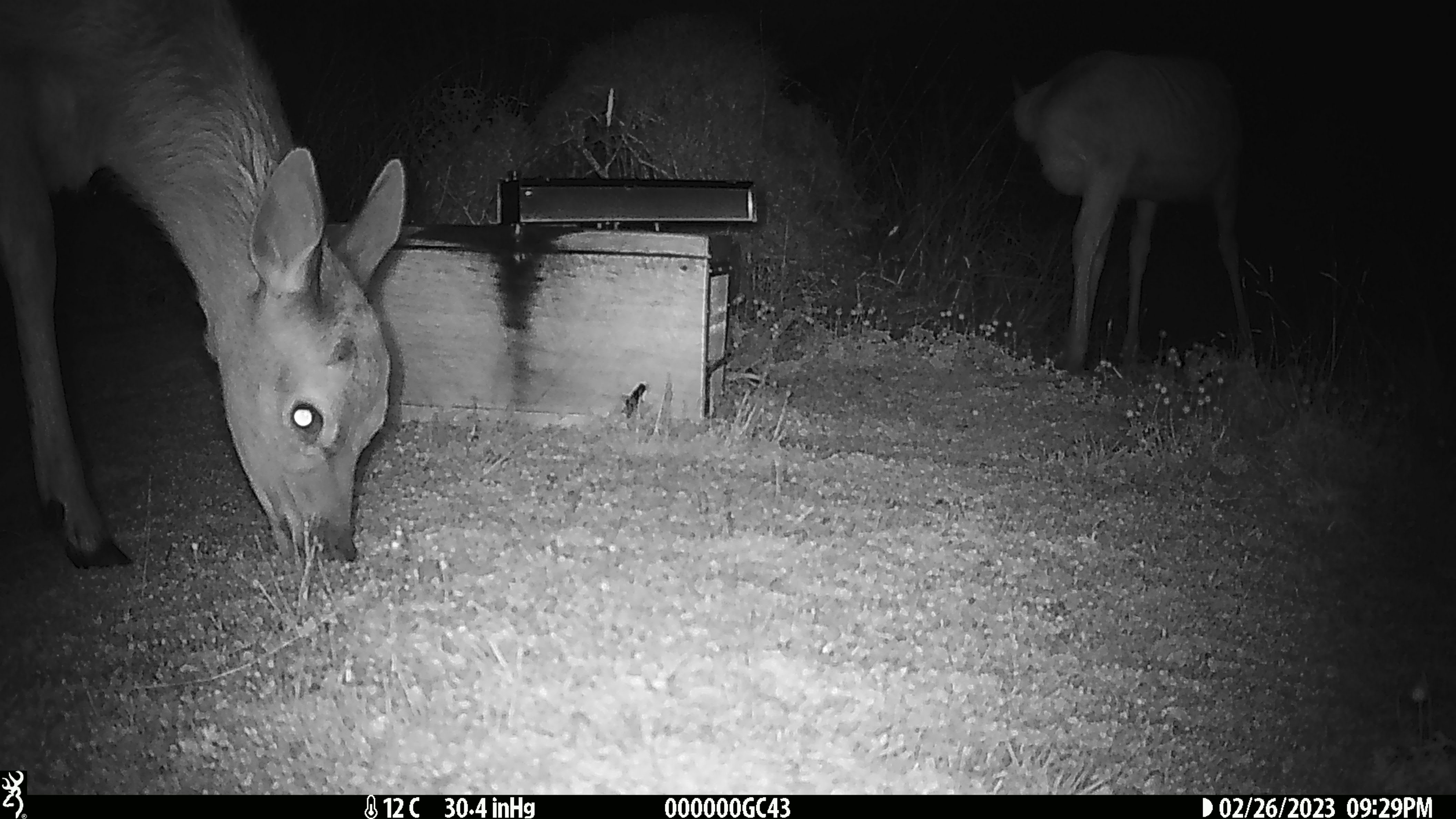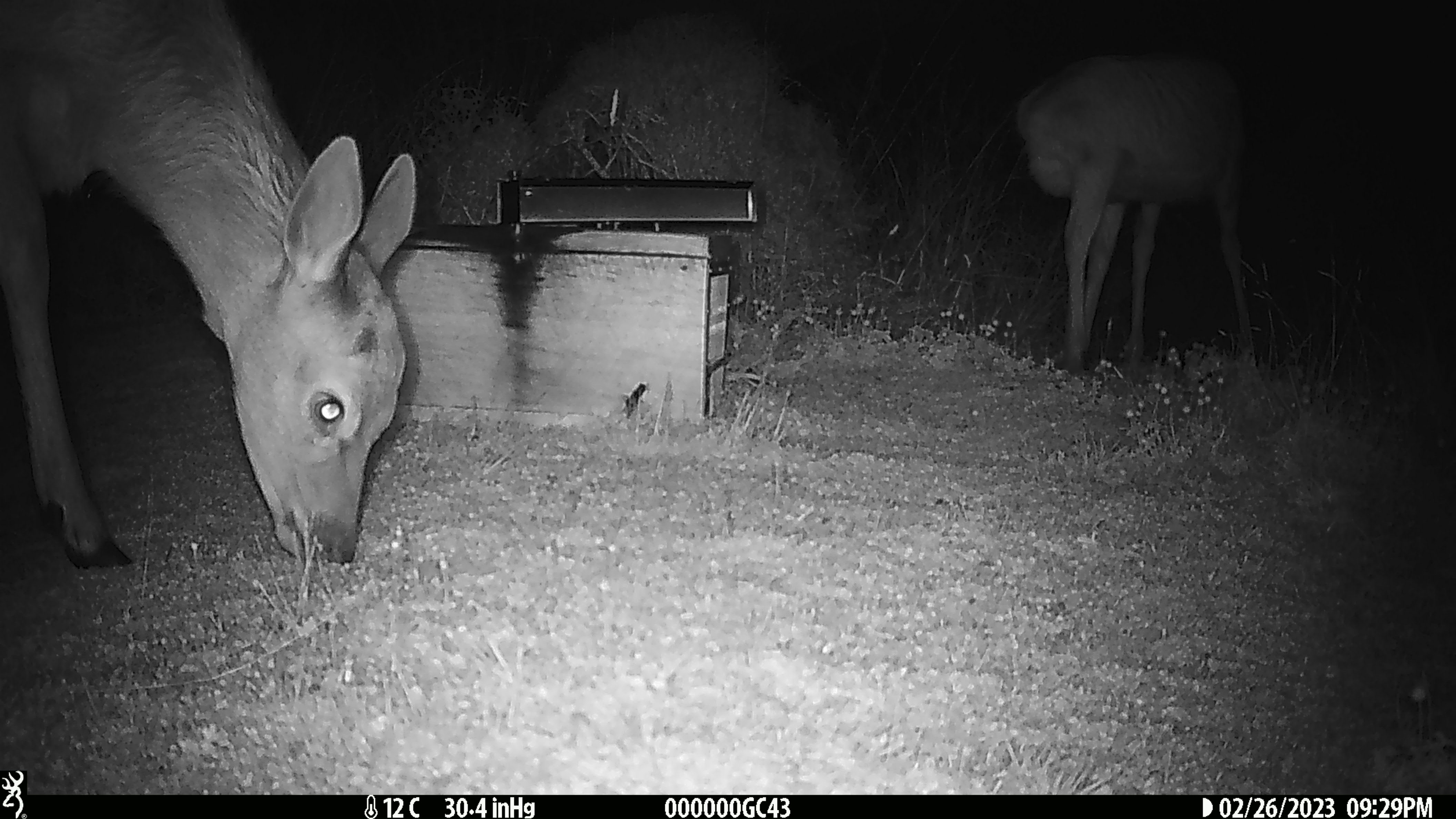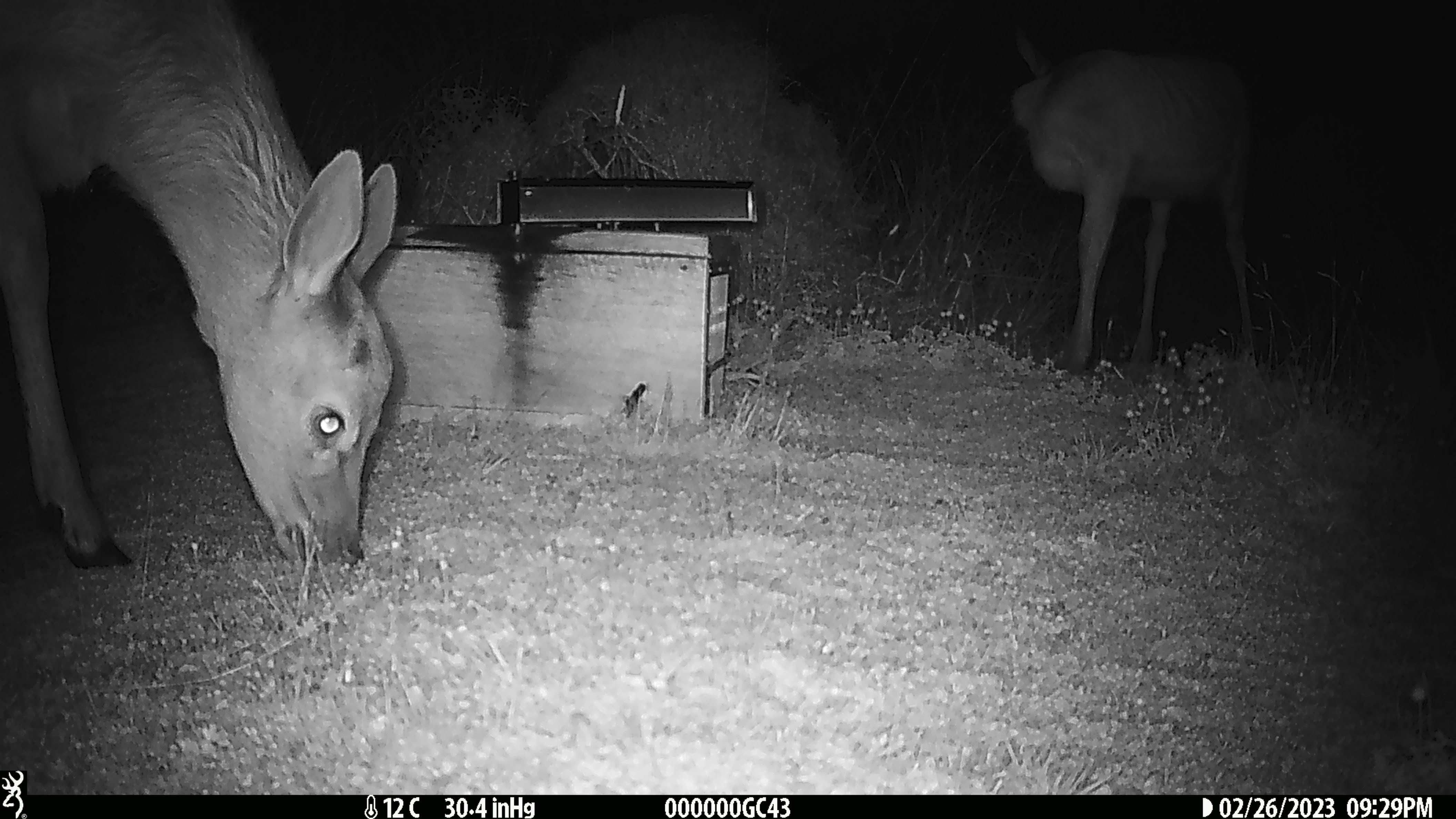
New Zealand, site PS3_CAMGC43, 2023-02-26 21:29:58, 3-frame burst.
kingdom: Animalia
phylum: Chordata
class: Mammalia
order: Artiodactyla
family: Cervidae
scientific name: Cervidae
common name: deer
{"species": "deer (Cervidae)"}